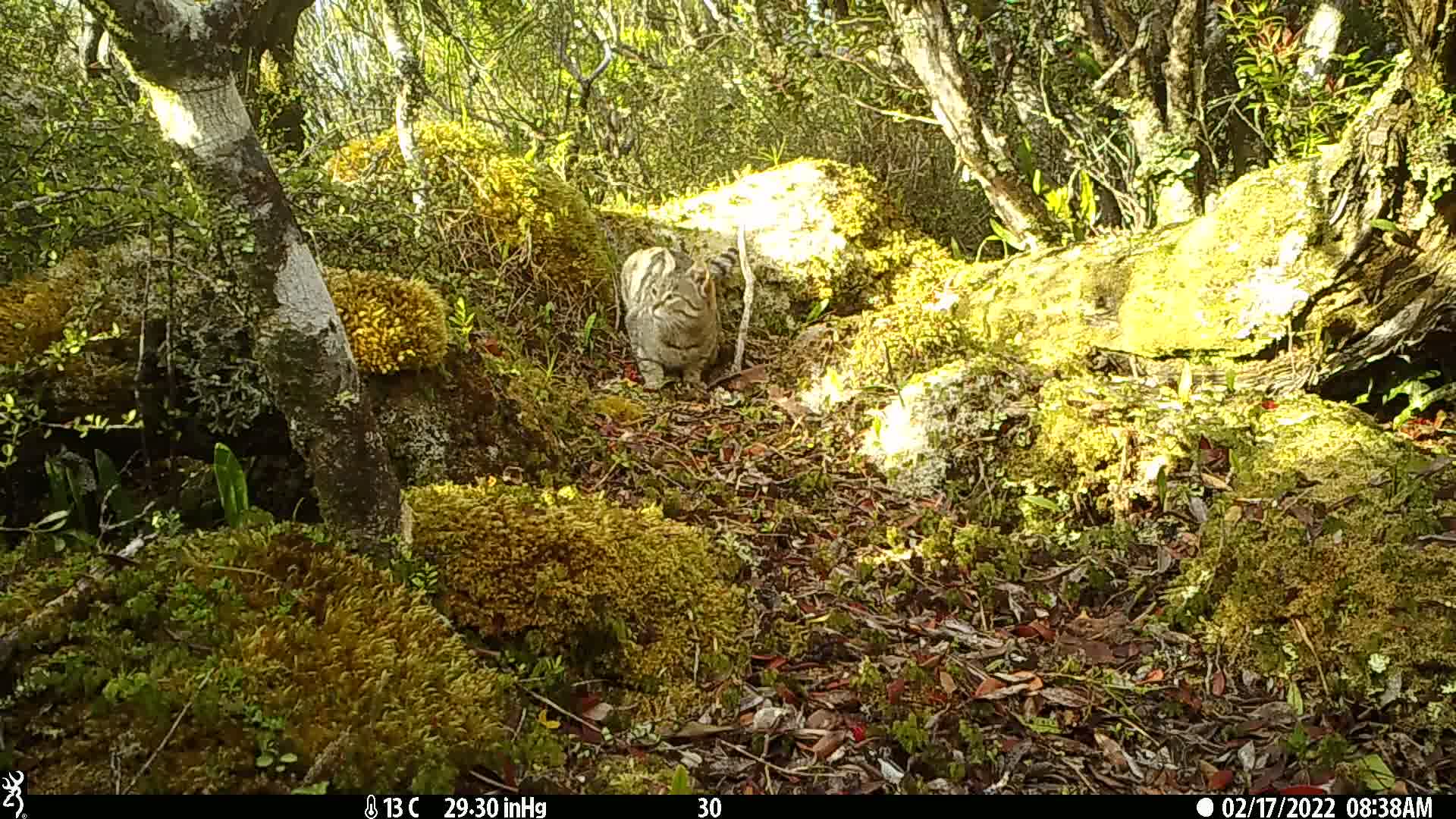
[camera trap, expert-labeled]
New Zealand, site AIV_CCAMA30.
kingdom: Animalia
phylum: Chordata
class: Mammalia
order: Carnivora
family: Felidae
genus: Felis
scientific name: Felis catus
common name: domestic cat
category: cat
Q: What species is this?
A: Cat (domestic cat) (Felis catus).